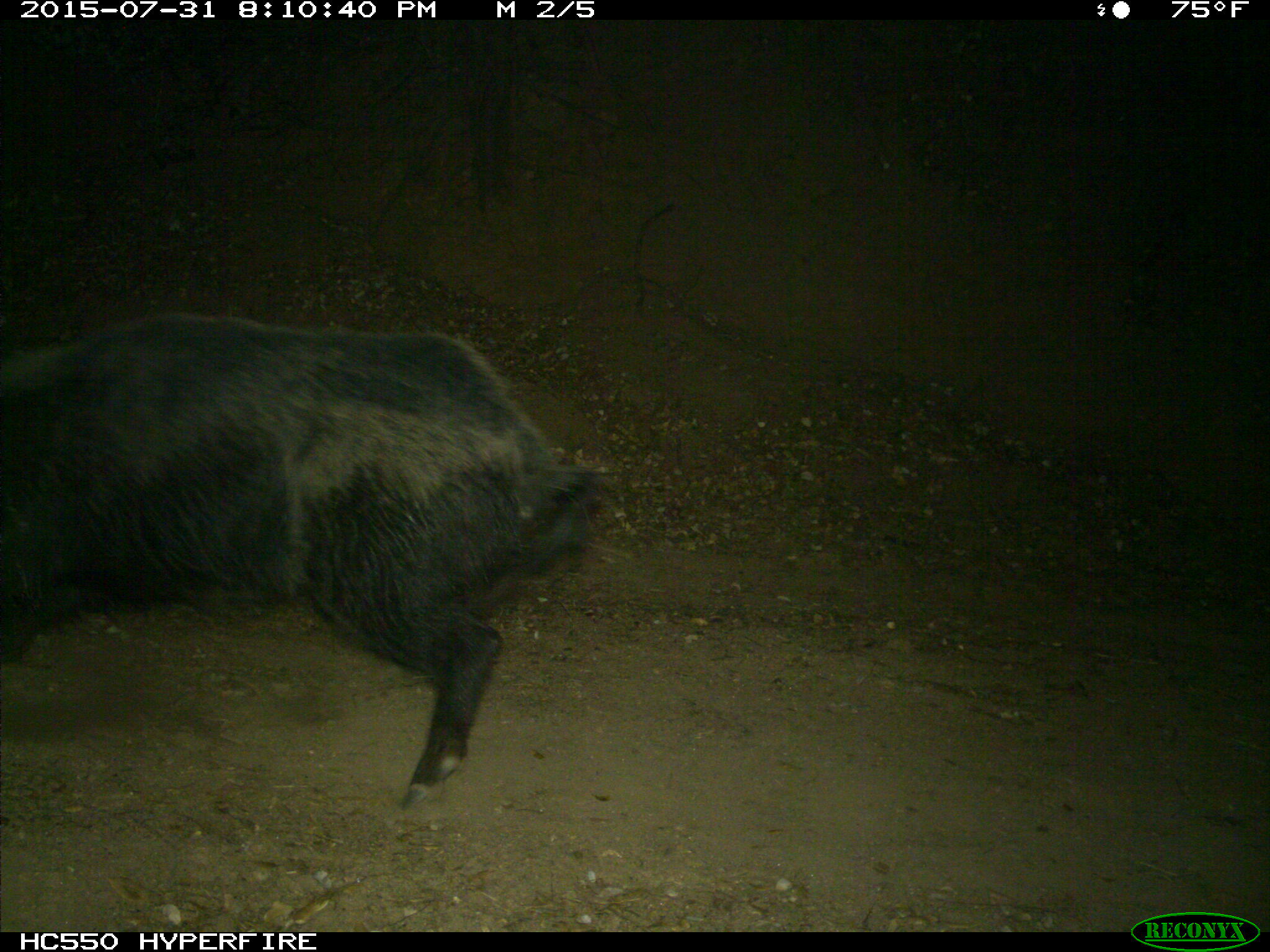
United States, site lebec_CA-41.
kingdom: Animalia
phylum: Chordata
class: Mammalia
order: Artiodactyla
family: Suidae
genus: Sus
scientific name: Sus scrofa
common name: wild boar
Sus scrofa (wild boar).